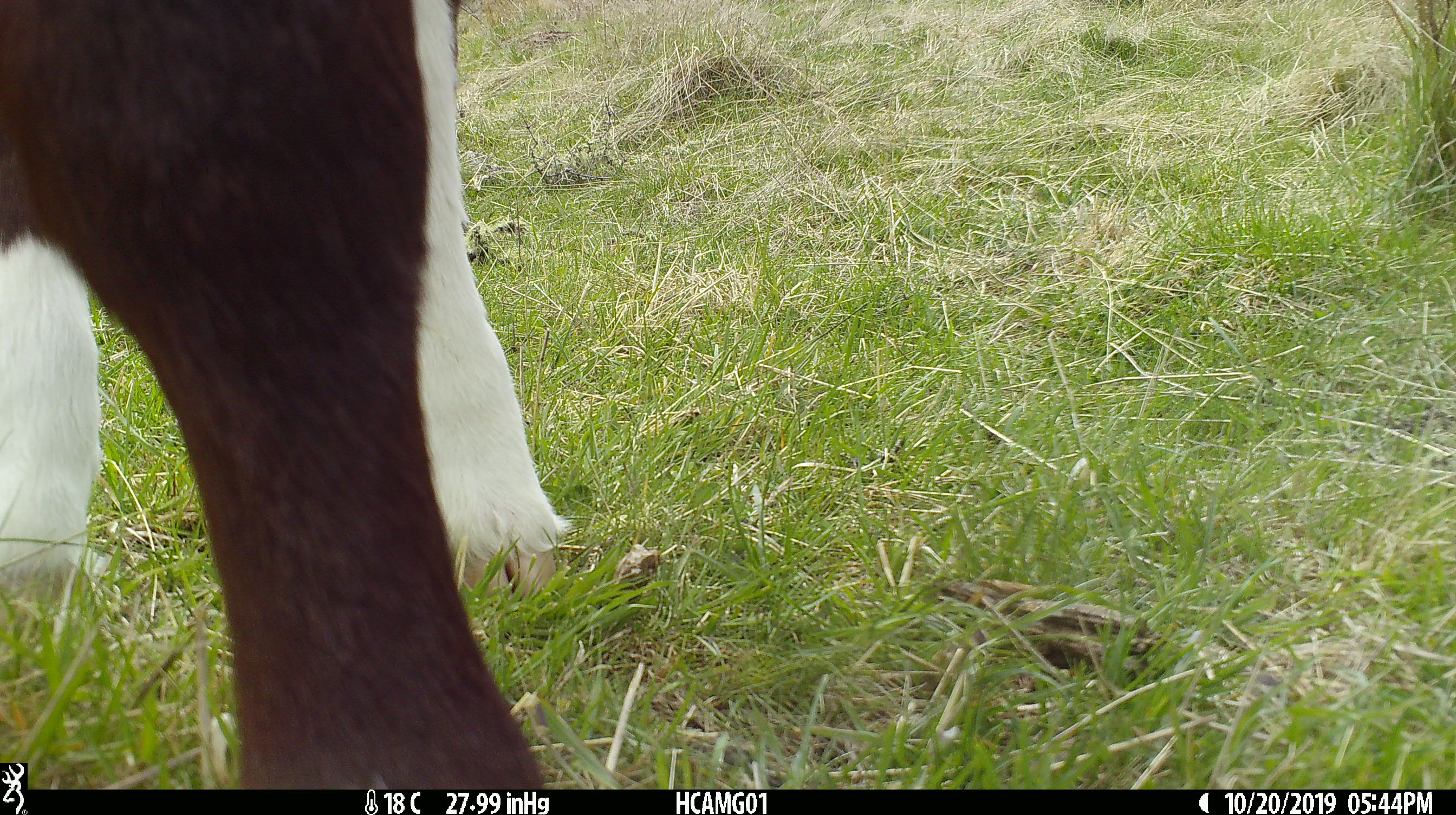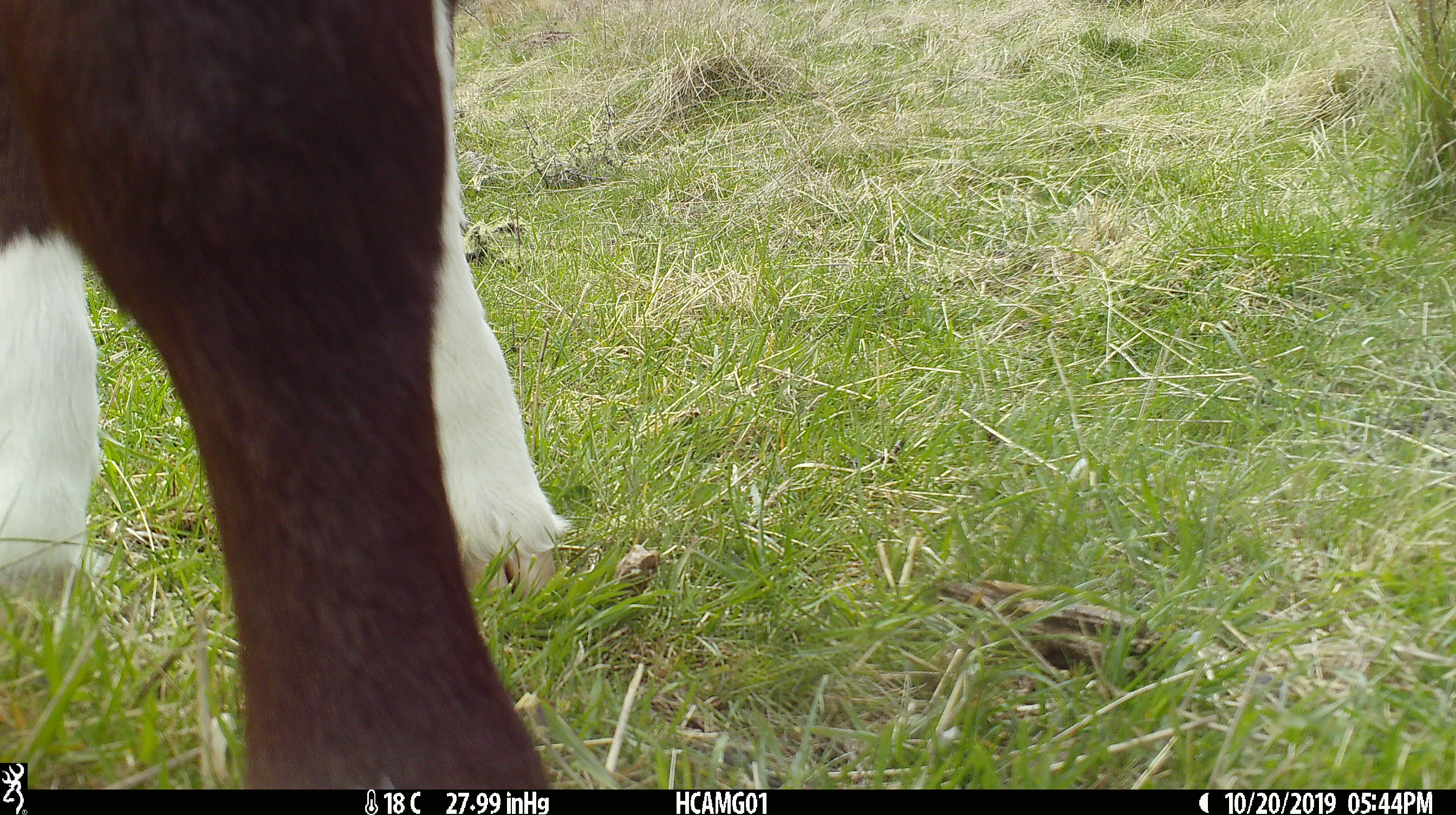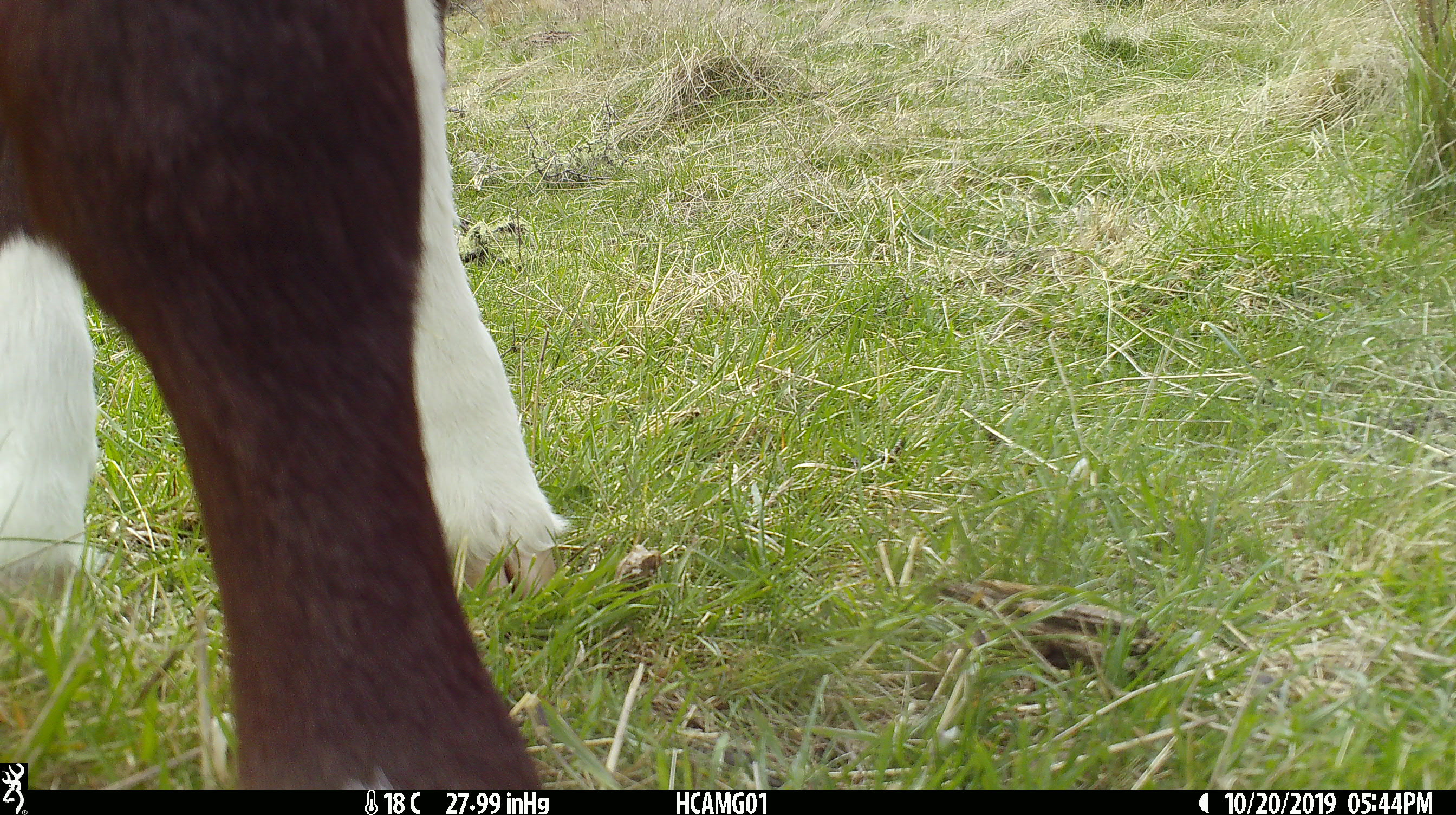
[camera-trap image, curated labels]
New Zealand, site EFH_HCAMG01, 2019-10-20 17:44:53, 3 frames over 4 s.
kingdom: Animalia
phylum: Chordata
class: Mammalia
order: Artiodactyla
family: Bovidae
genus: Bos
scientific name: Bos taurus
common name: domestic cow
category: cow